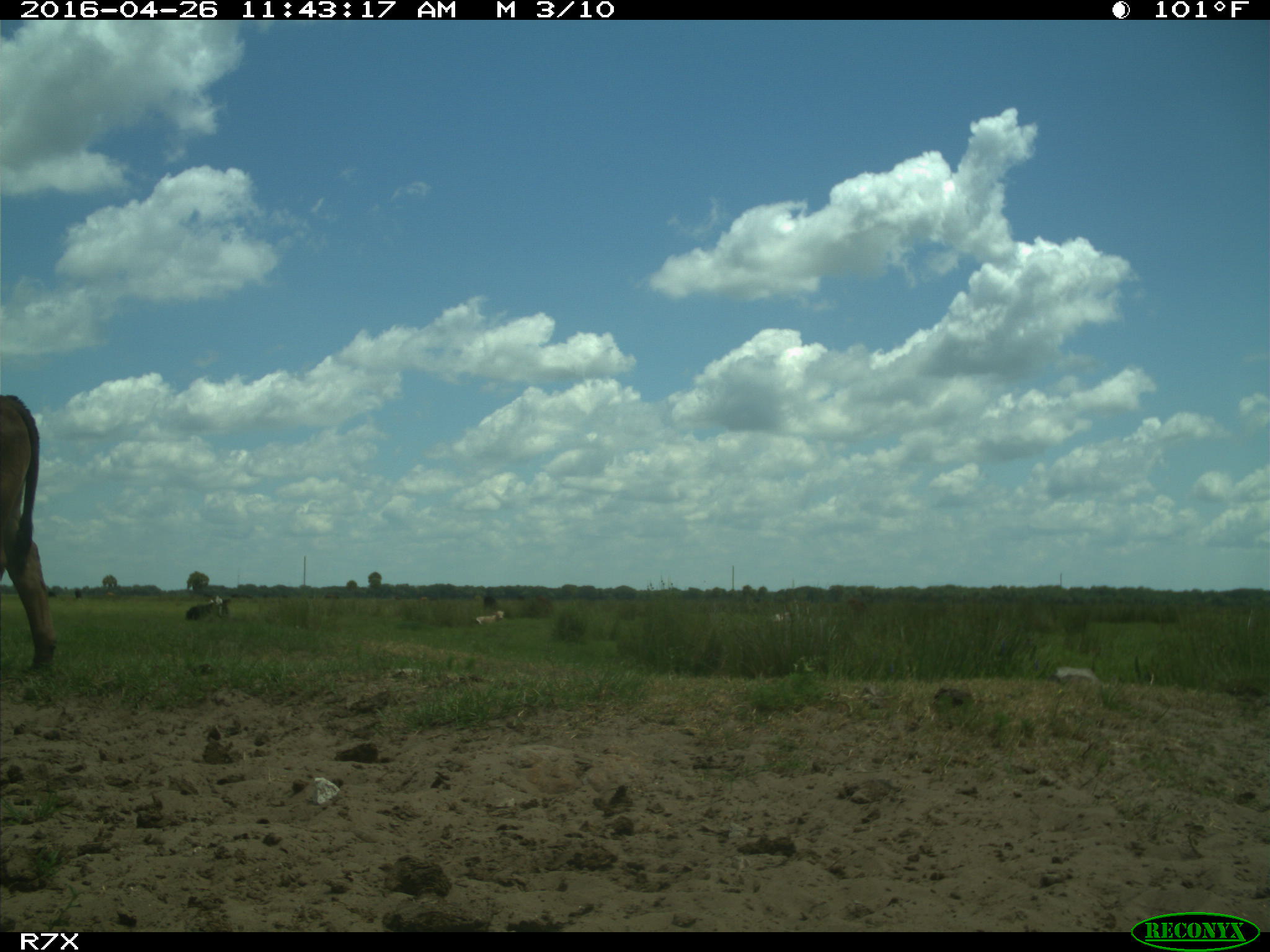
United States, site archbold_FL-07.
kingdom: Animalia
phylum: Chordata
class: Mammalia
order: Artiodactyla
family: Bovidae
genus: Bos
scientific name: Bos taurus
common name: domestic cow